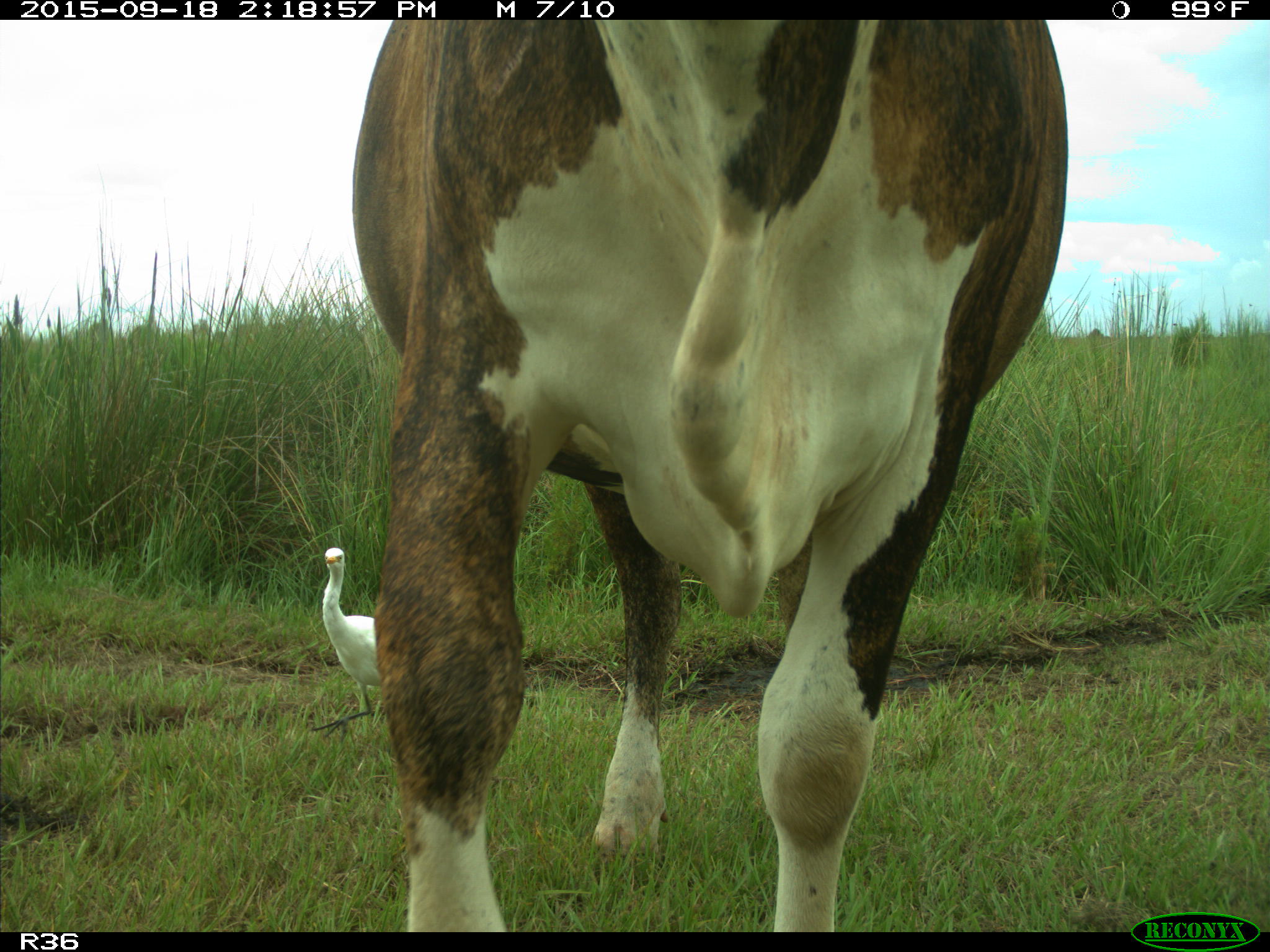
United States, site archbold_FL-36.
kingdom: Animalia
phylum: Chordata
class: Mammalia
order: Artiodactyla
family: Bovidae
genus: Bos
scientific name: Bos taurus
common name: domestic cow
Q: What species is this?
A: Bos taurus (domestic cow).